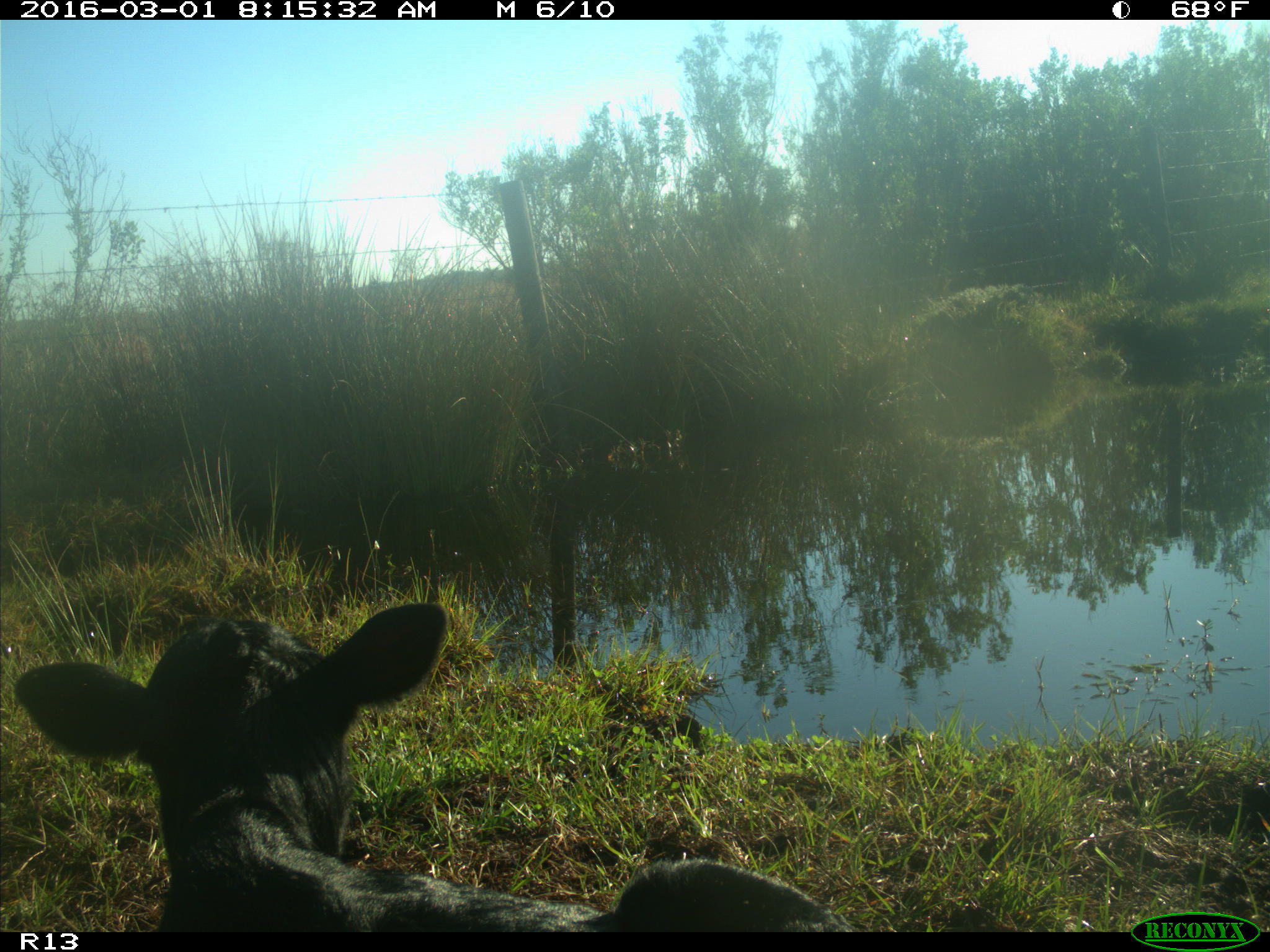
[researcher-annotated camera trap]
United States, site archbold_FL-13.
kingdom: Animalia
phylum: Chordata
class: Mammalia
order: Artiodactyla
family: Bovidae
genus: Bos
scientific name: Bos taurus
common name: domestic cow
Bos taurus (domestic cow).